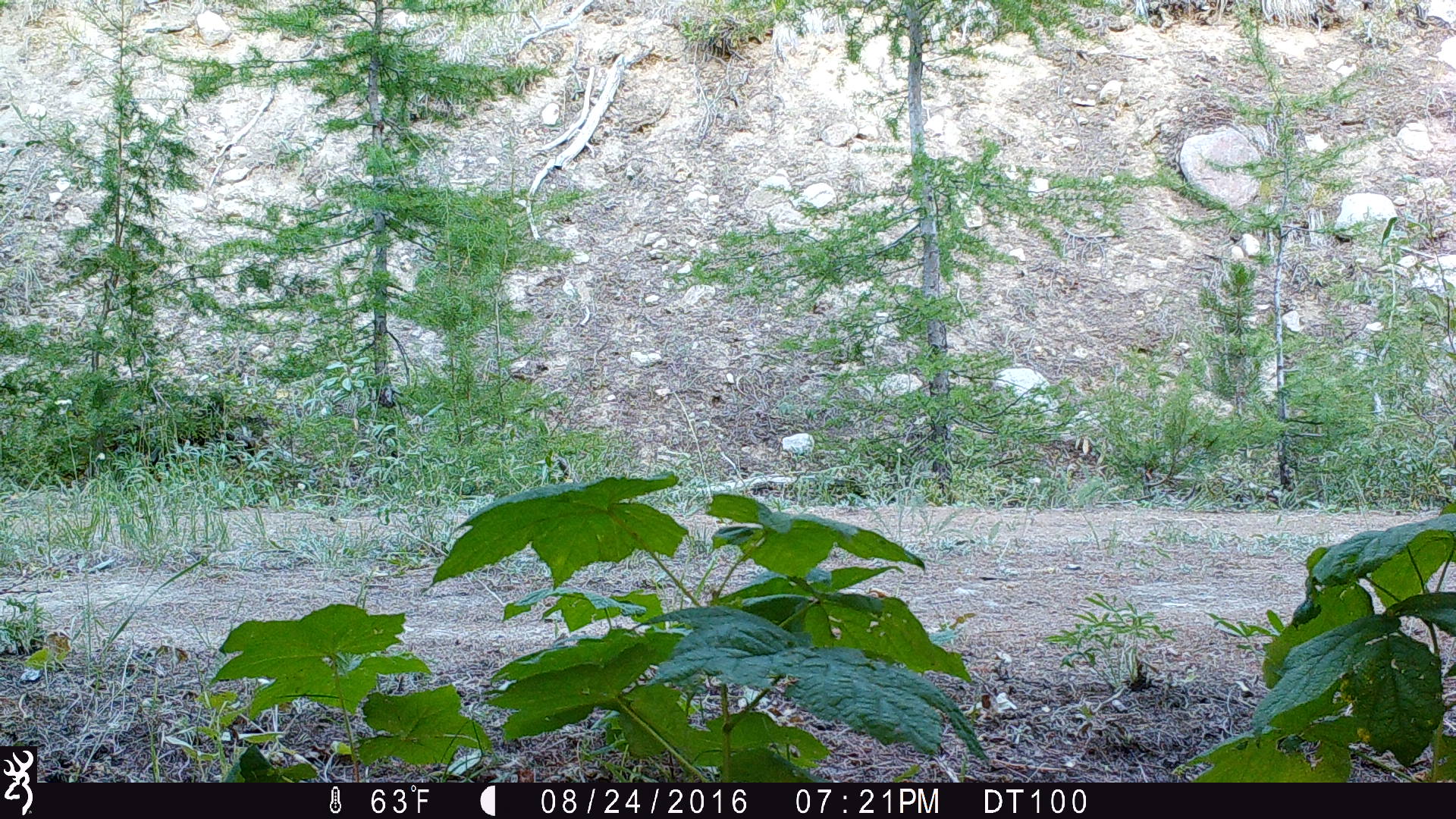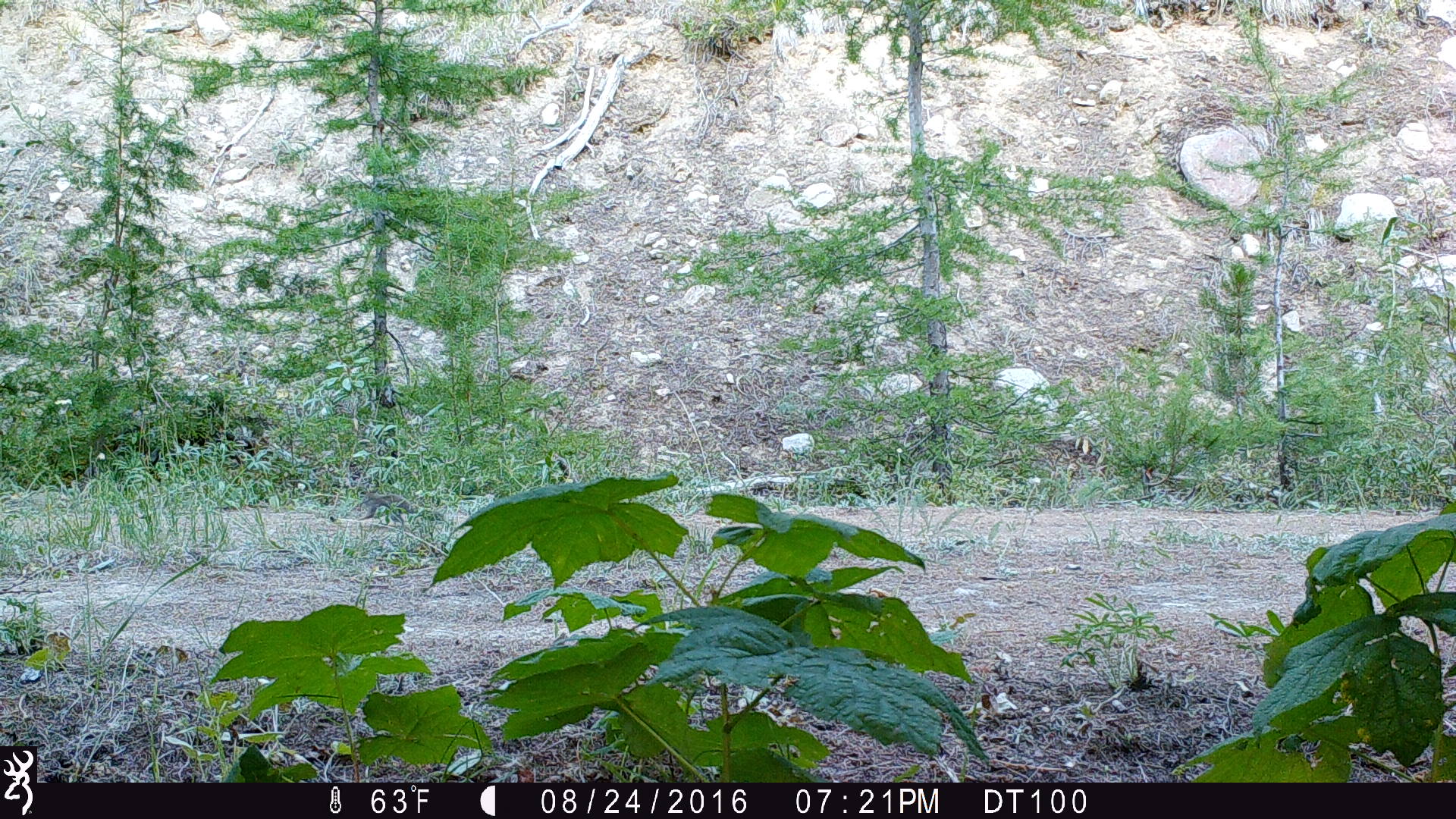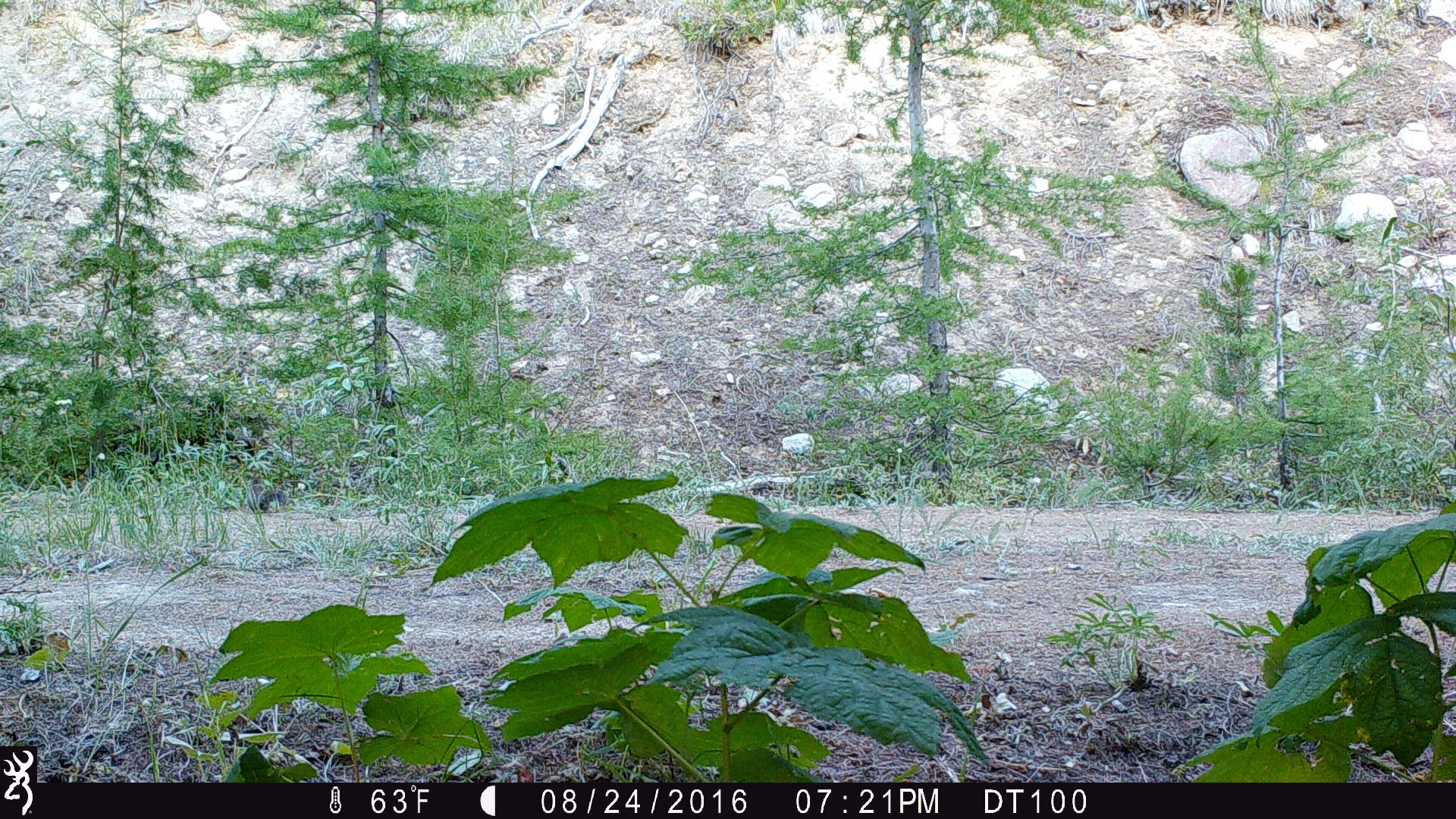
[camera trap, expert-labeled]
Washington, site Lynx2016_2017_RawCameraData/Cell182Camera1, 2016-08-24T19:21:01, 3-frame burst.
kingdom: Animalia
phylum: Chordata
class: Mammalia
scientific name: Mammalia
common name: small mammal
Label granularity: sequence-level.